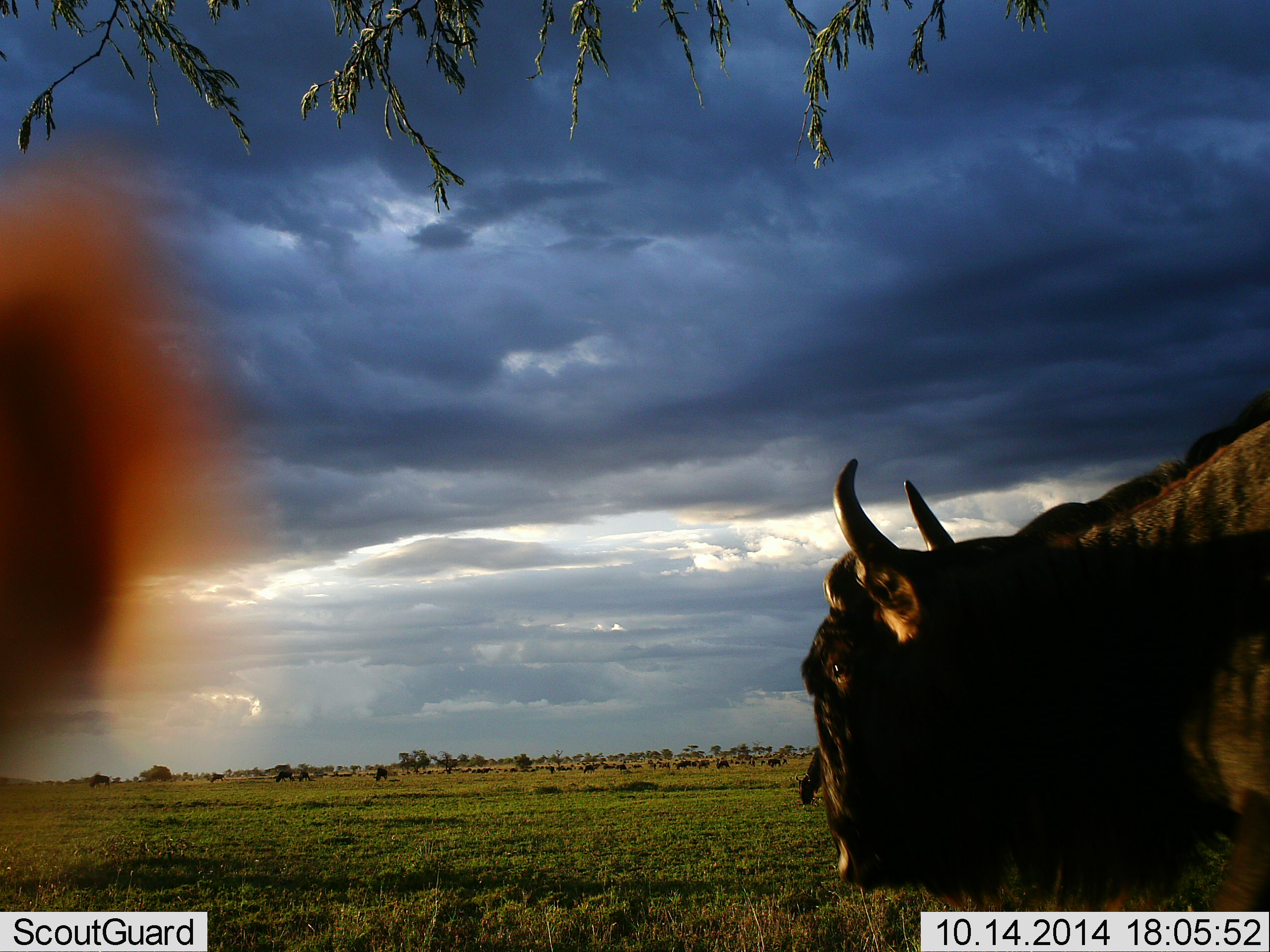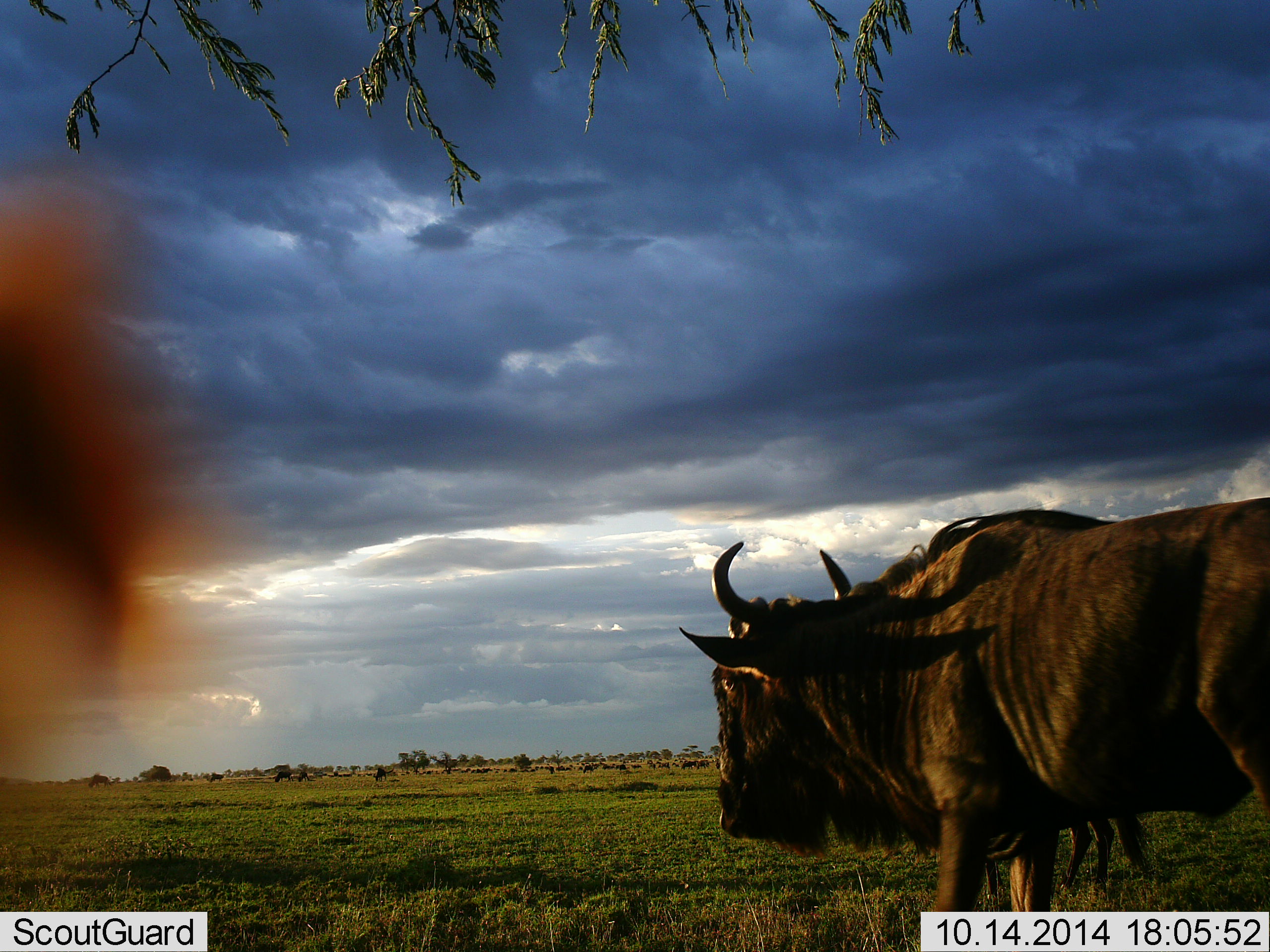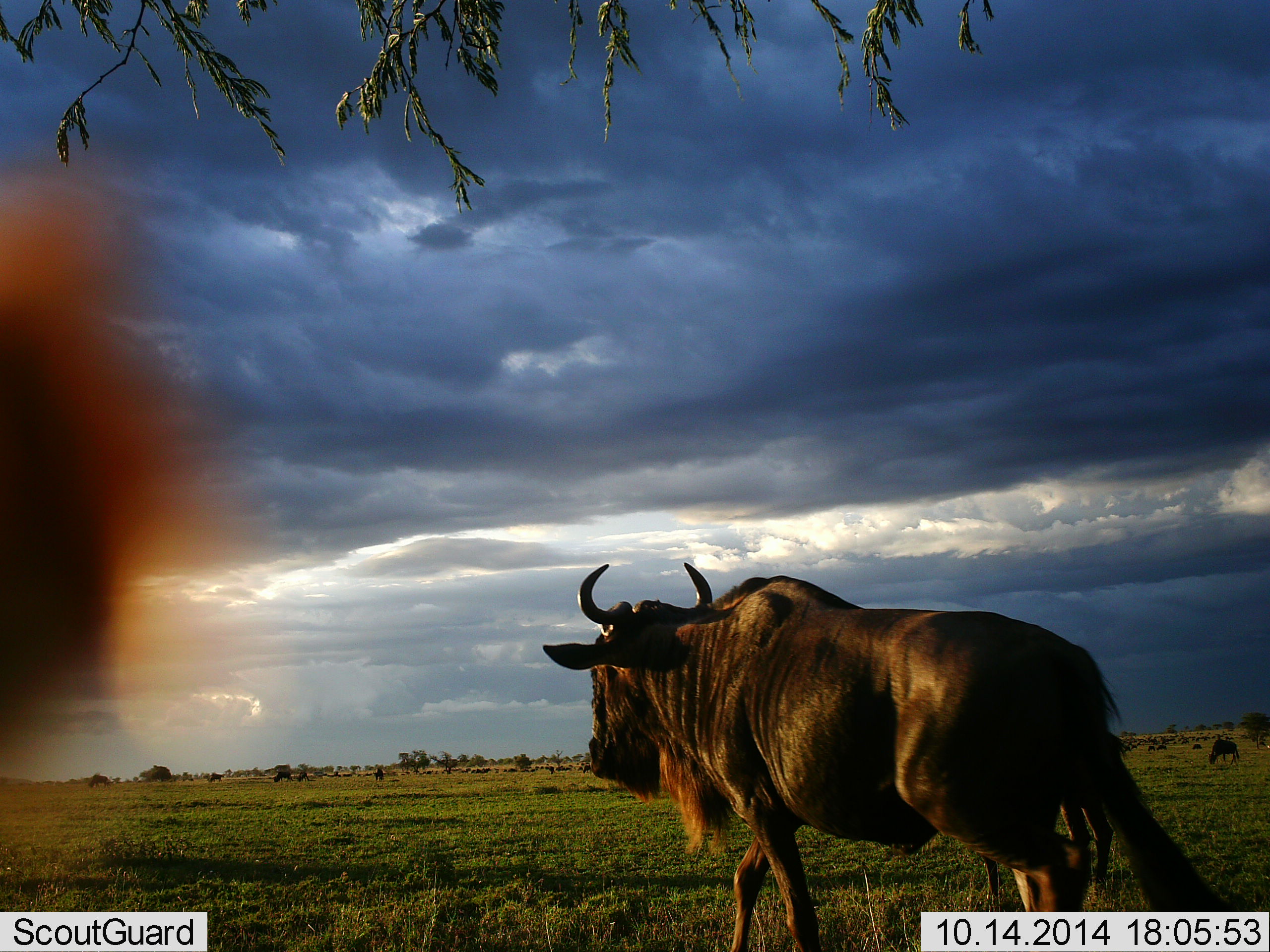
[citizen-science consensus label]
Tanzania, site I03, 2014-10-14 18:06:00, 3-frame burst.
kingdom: Animalia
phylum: Chordata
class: Mammalia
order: Artiodactyla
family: Bovidae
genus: Connochaetes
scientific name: Connochaetes taurinus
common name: blue wildebeest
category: wildebeest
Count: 2.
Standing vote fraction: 18%.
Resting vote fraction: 0%.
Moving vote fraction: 100%.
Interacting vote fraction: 0%.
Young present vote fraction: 9%.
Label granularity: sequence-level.